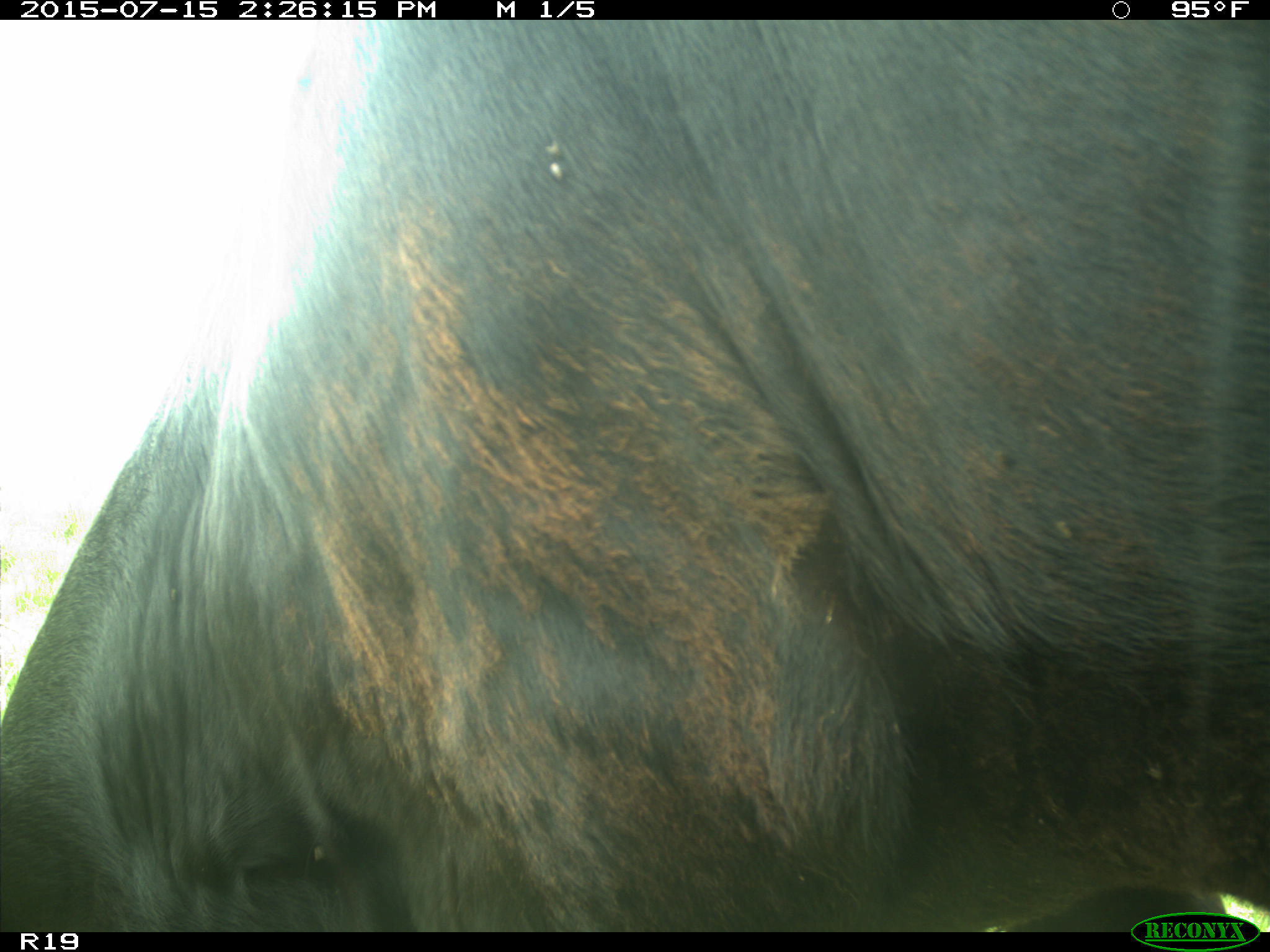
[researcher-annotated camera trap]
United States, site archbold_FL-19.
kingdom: Animalia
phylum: Chordata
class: Mammalia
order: Artiodactyla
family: Bovidae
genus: Bos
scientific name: Bos taurus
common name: domestic cow